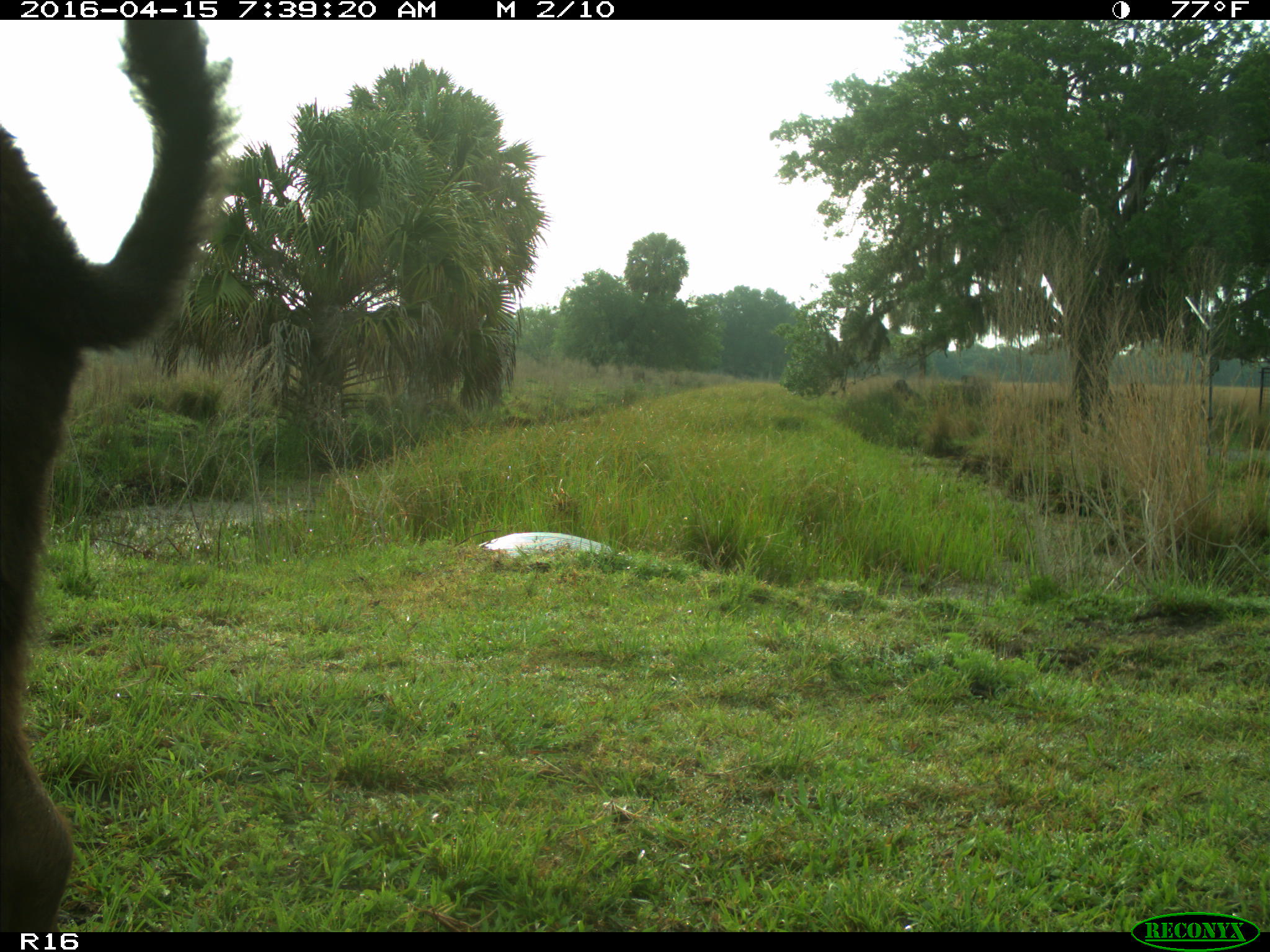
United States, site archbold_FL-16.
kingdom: Animalia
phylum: Chordata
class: Mammalia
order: Artiodactyla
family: Bovidae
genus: Bos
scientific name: Bos taurus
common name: domestic cow